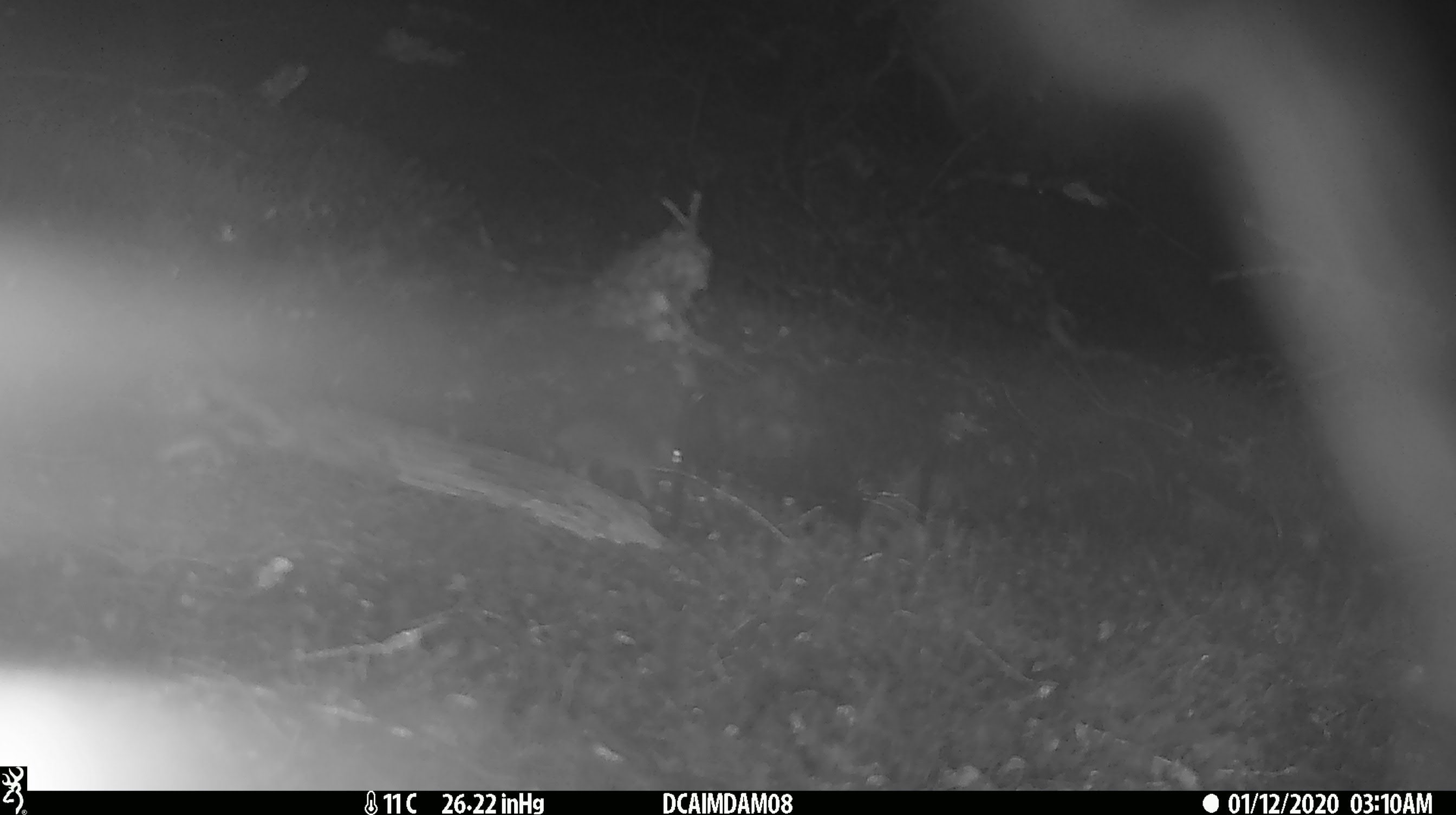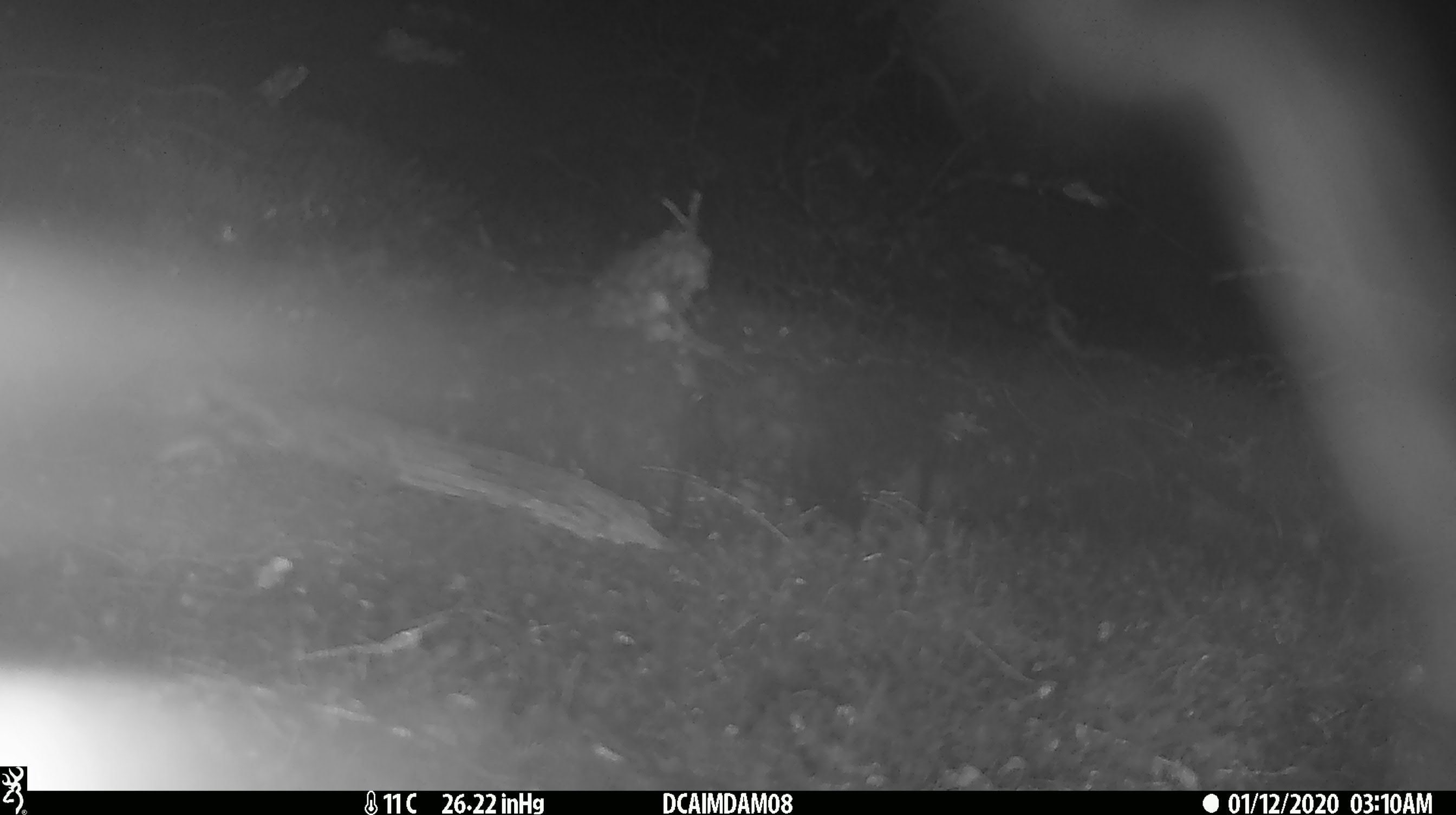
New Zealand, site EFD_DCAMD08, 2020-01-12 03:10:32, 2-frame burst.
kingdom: Animalia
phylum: Chordata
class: Mammalia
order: Rodentia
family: Muridae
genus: Mus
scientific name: Mus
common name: mouse